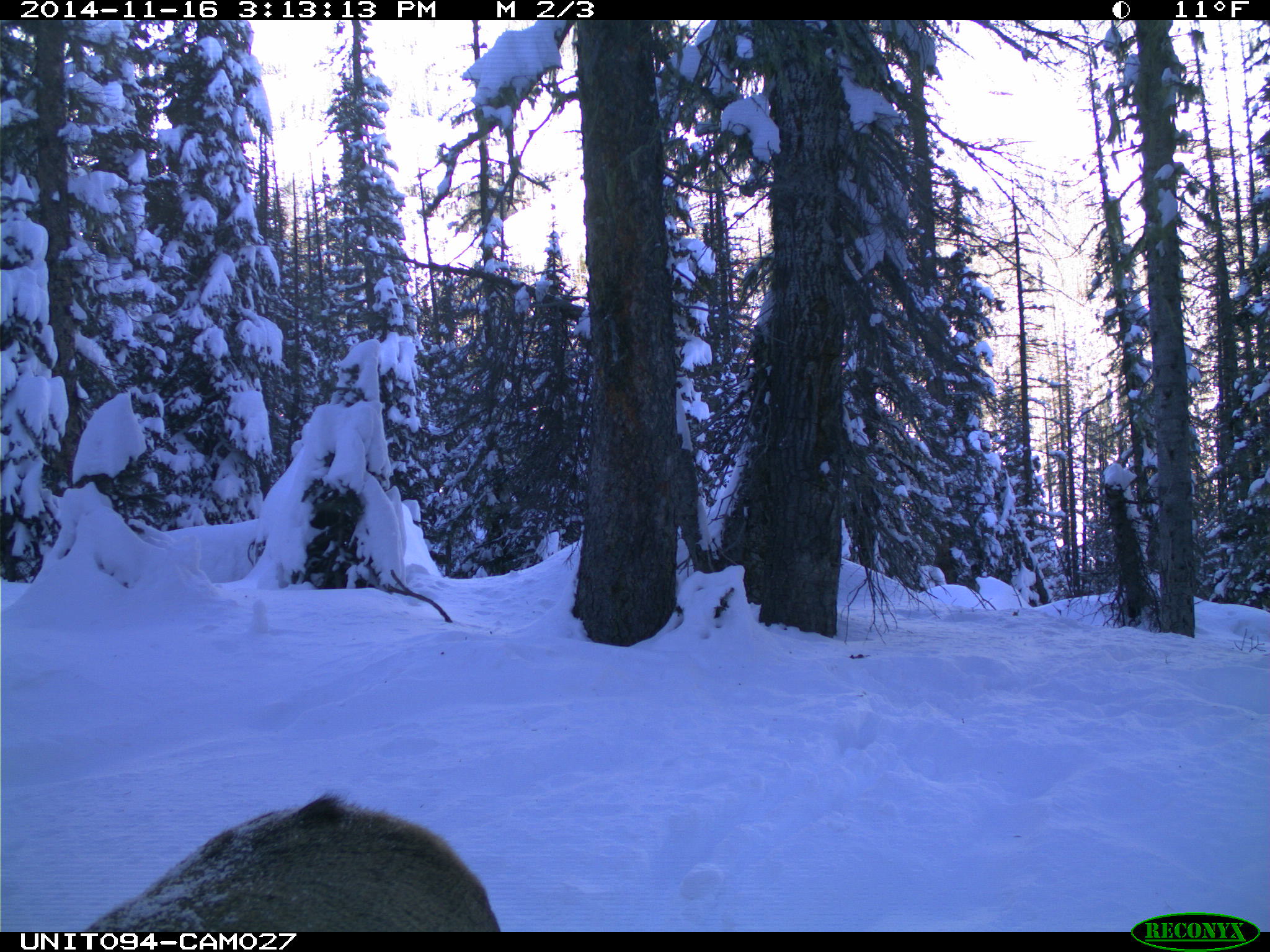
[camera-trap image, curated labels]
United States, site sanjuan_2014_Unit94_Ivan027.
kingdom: Animalia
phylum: Chordata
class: Mammalia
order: Artiodactyla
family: Cervidae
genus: Cervus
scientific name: Cervus elaphus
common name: red deer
Cervus elaphus (red deer).